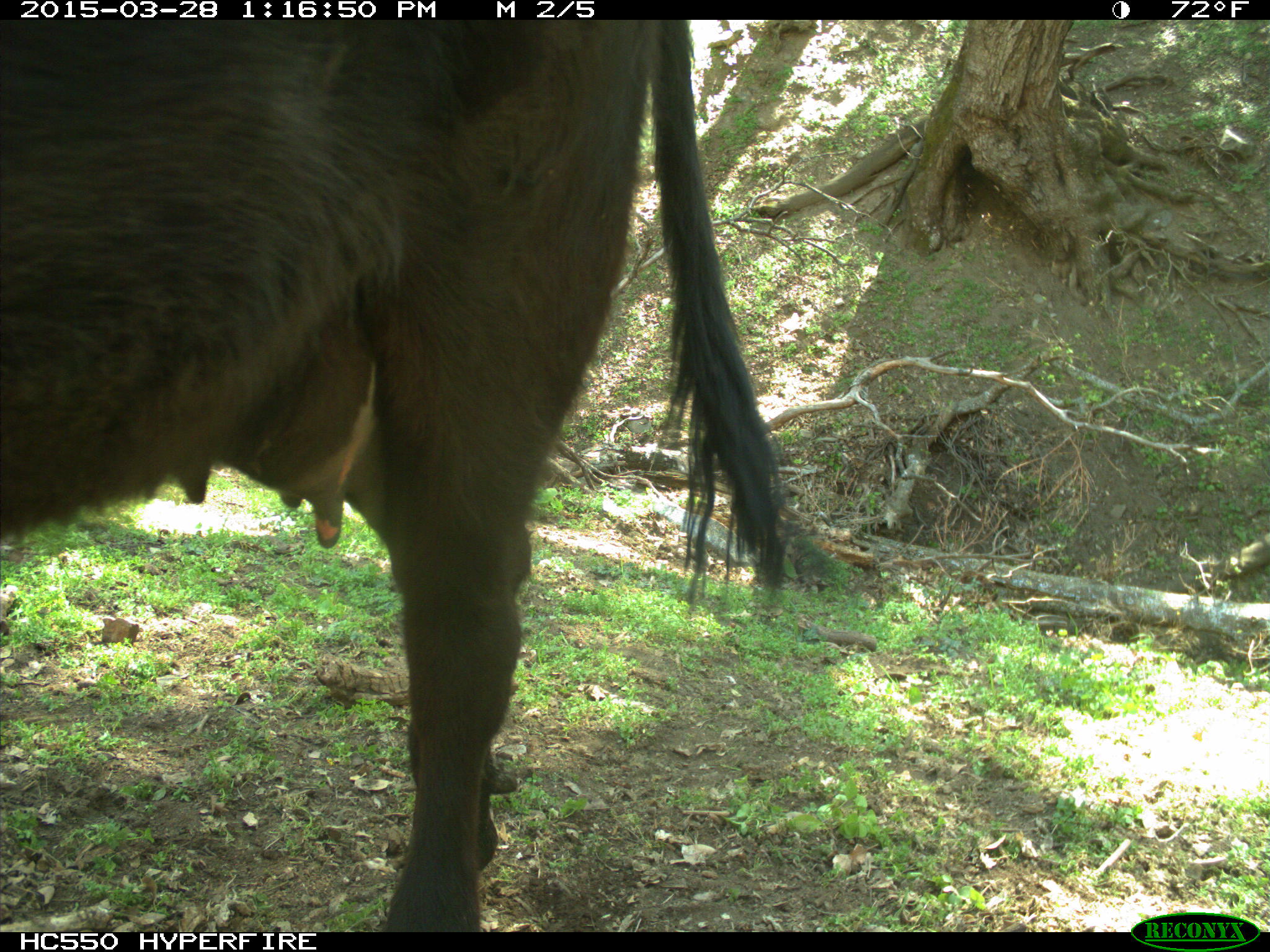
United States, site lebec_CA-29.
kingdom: Animalia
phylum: Chordata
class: Mammalia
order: Artiodactyla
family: Bovidae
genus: Bos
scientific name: Bos taurus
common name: domestic cow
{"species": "Bos taurus (domestic cow)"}